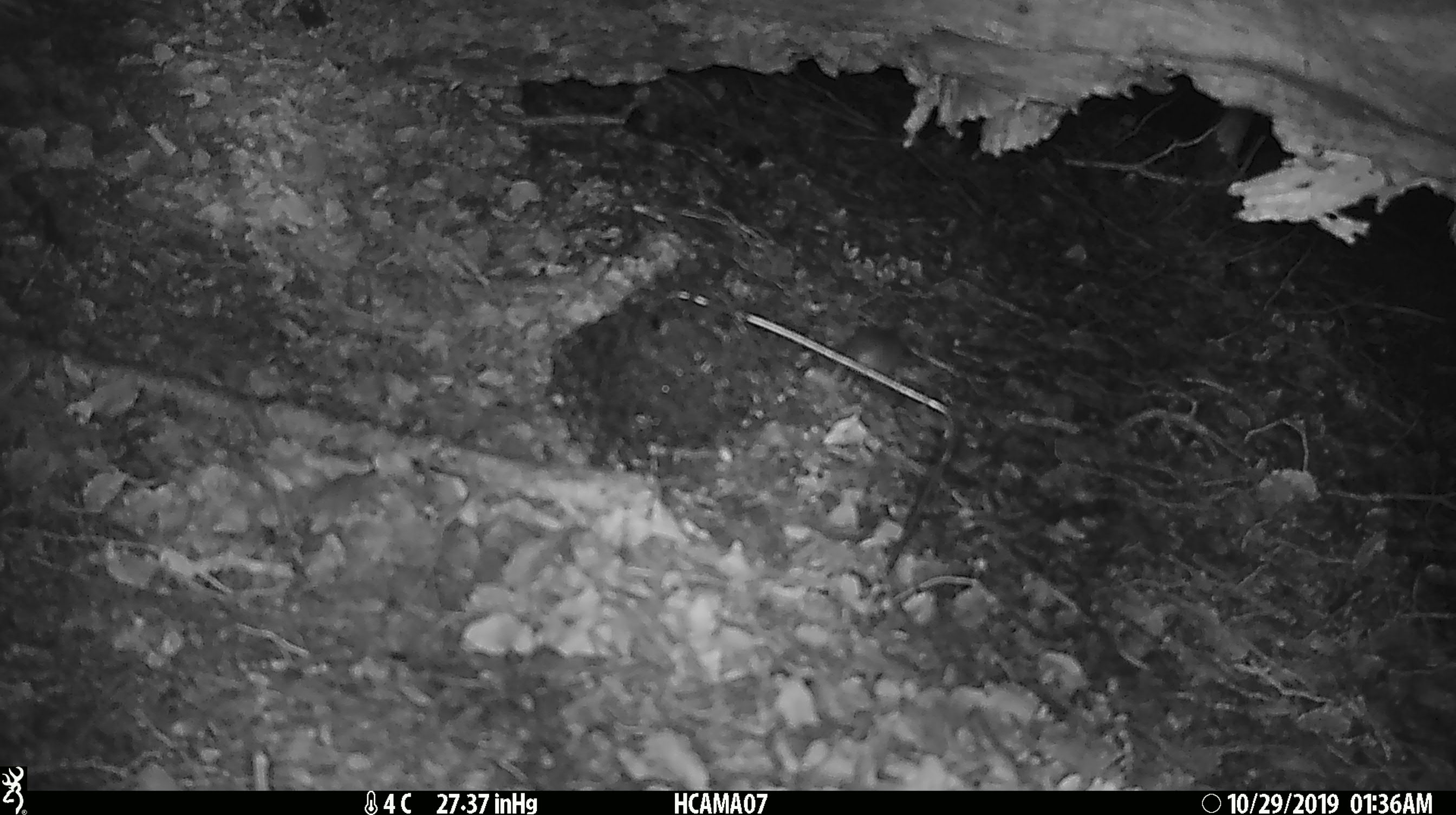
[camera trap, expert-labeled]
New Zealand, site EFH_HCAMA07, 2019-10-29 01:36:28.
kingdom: Animalia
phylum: Chordata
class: Mammalia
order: Rodentia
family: Muridae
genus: Mus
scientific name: Mus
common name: mouse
Mouse (Mus).